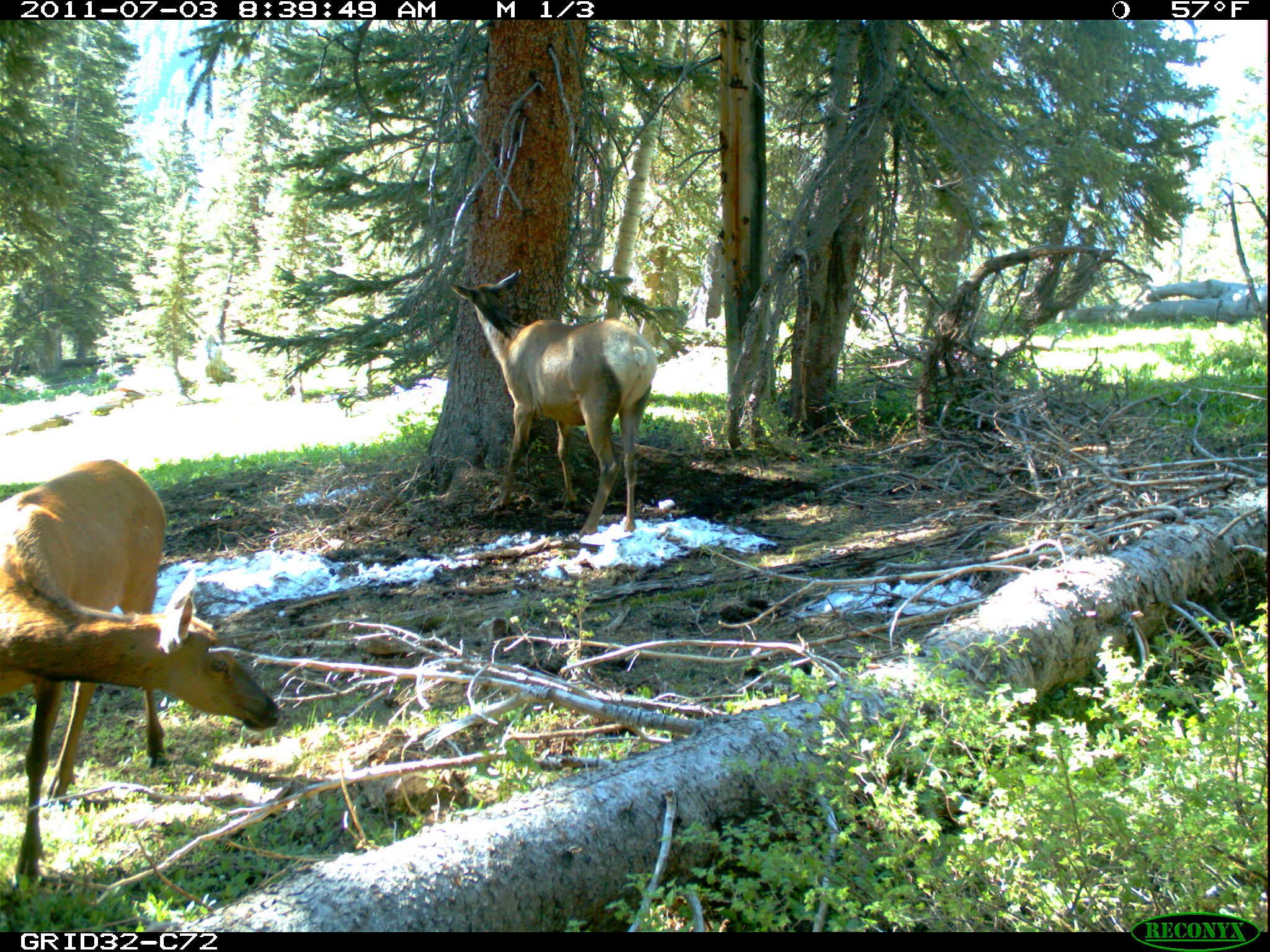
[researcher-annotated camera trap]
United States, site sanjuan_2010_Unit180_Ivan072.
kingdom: Animalia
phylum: Chordata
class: Mammalia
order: Artiodactyla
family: Cervidae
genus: Cervus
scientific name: Cervus elaphus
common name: red deer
Cervus elaphus (red deer).